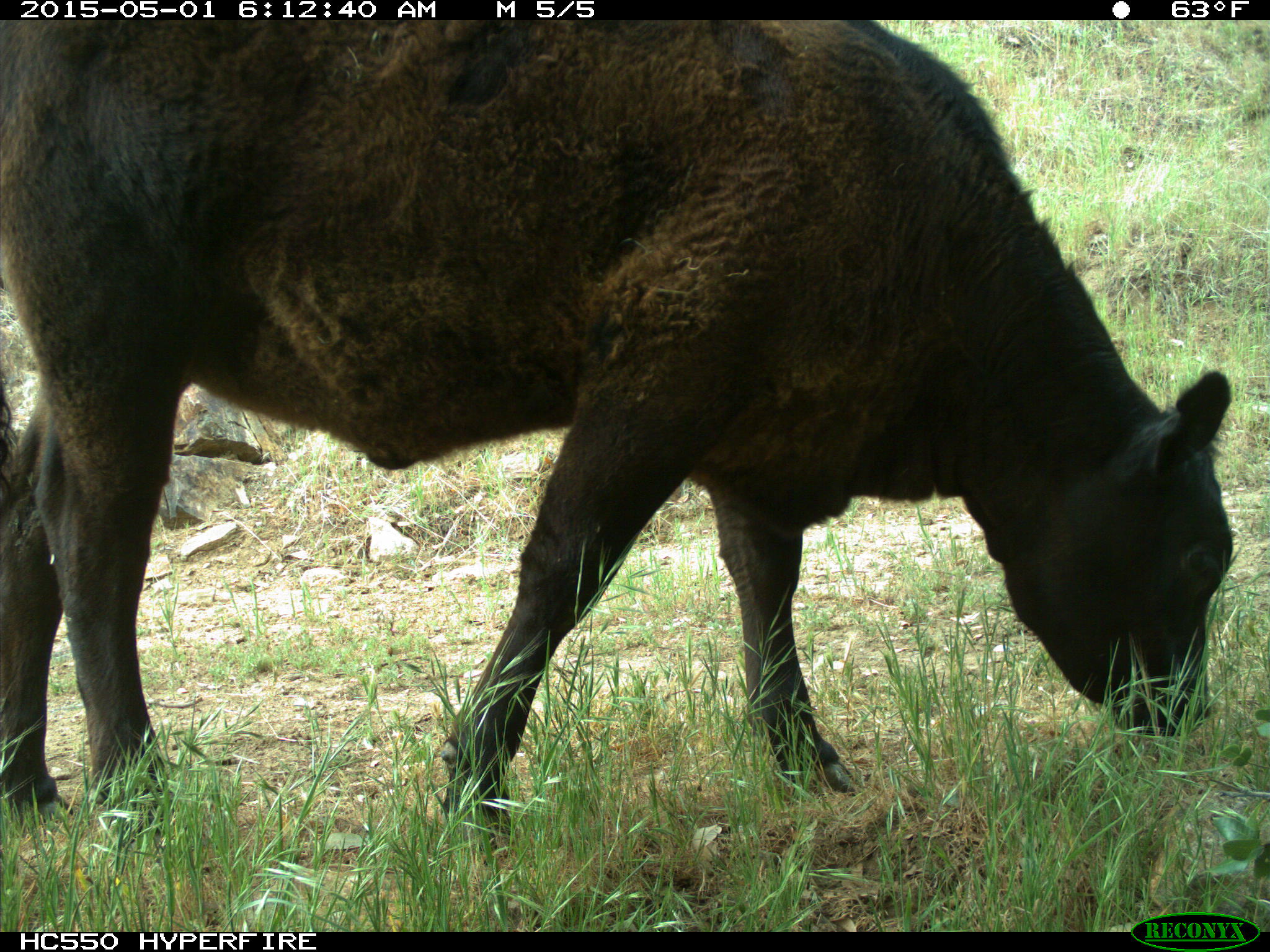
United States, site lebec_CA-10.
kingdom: Animalia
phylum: Chordata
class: Mammalia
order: Artiodactyla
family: Bovidae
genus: Bos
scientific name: Bos taurus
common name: domestic cow